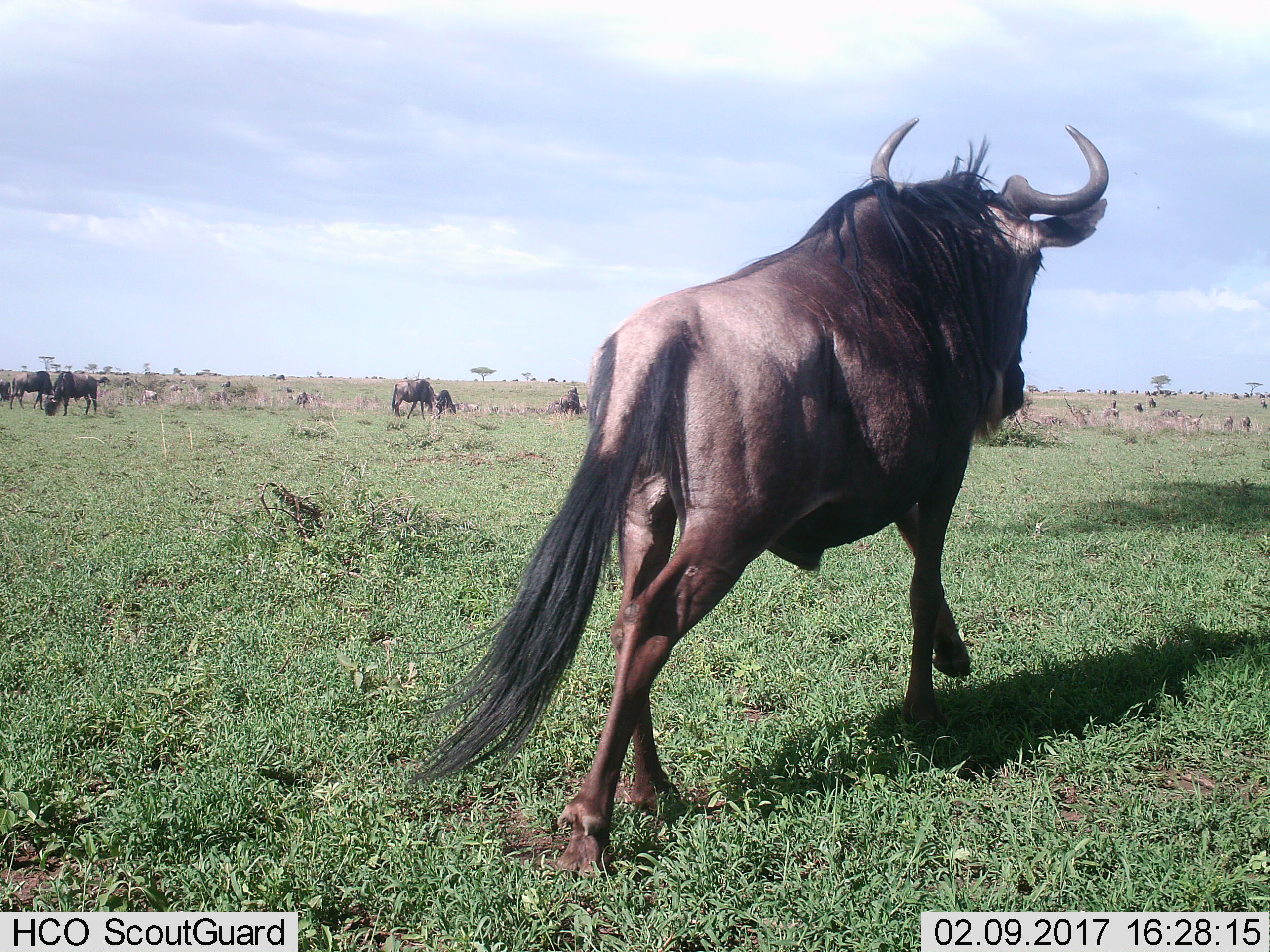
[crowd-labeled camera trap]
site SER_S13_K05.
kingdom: Animalia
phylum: Chordata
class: Mammalia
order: Artiodactyla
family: Bovidae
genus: Connochaetes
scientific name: Connochaetes taurinus taurinus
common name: blue wildebeest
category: wildebeestblue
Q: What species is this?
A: Wildebeestblue (blue wildebeest) (Connochaetes taurinus taurinus).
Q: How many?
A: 11-50.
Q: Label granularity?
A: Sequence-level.